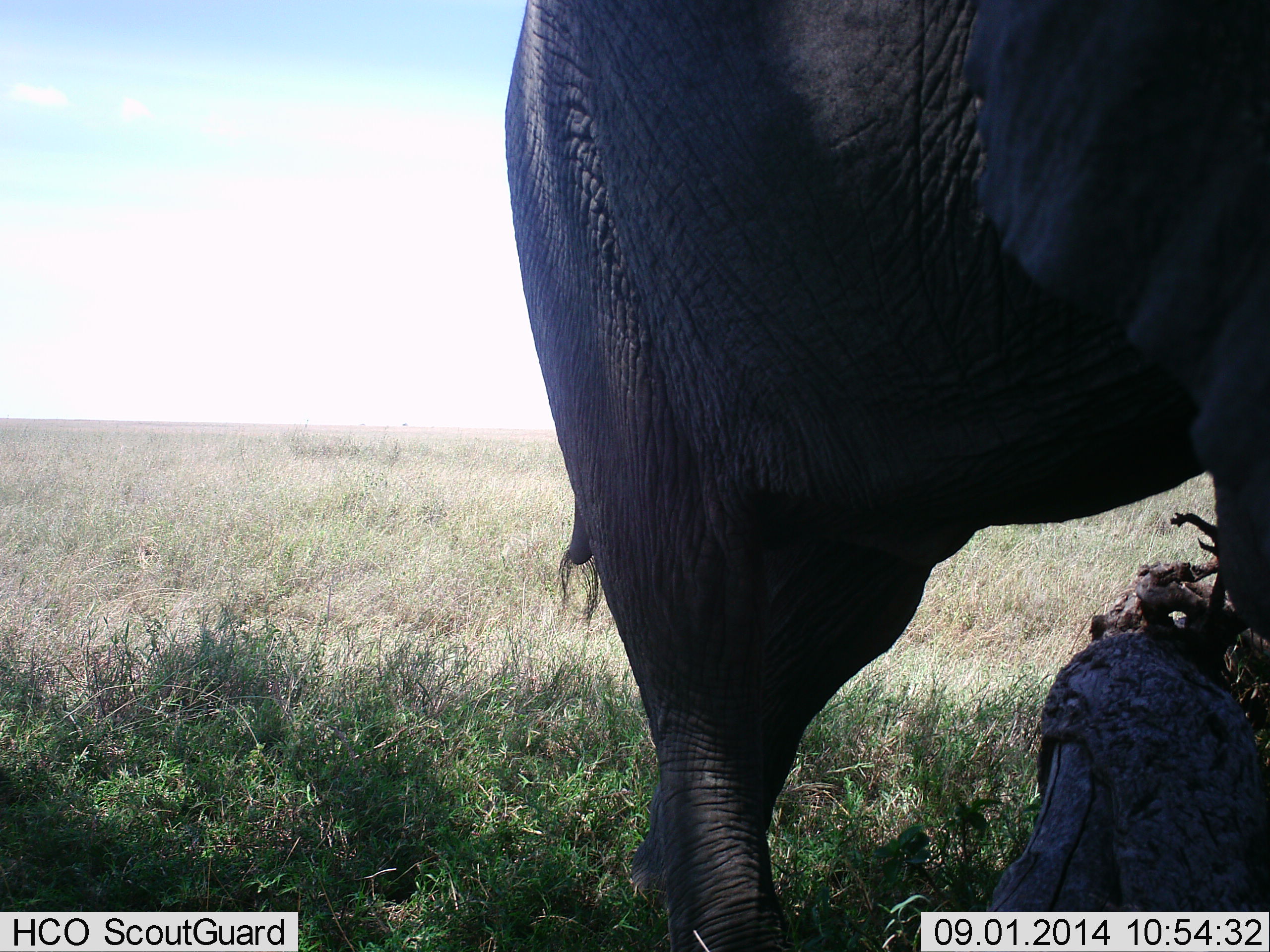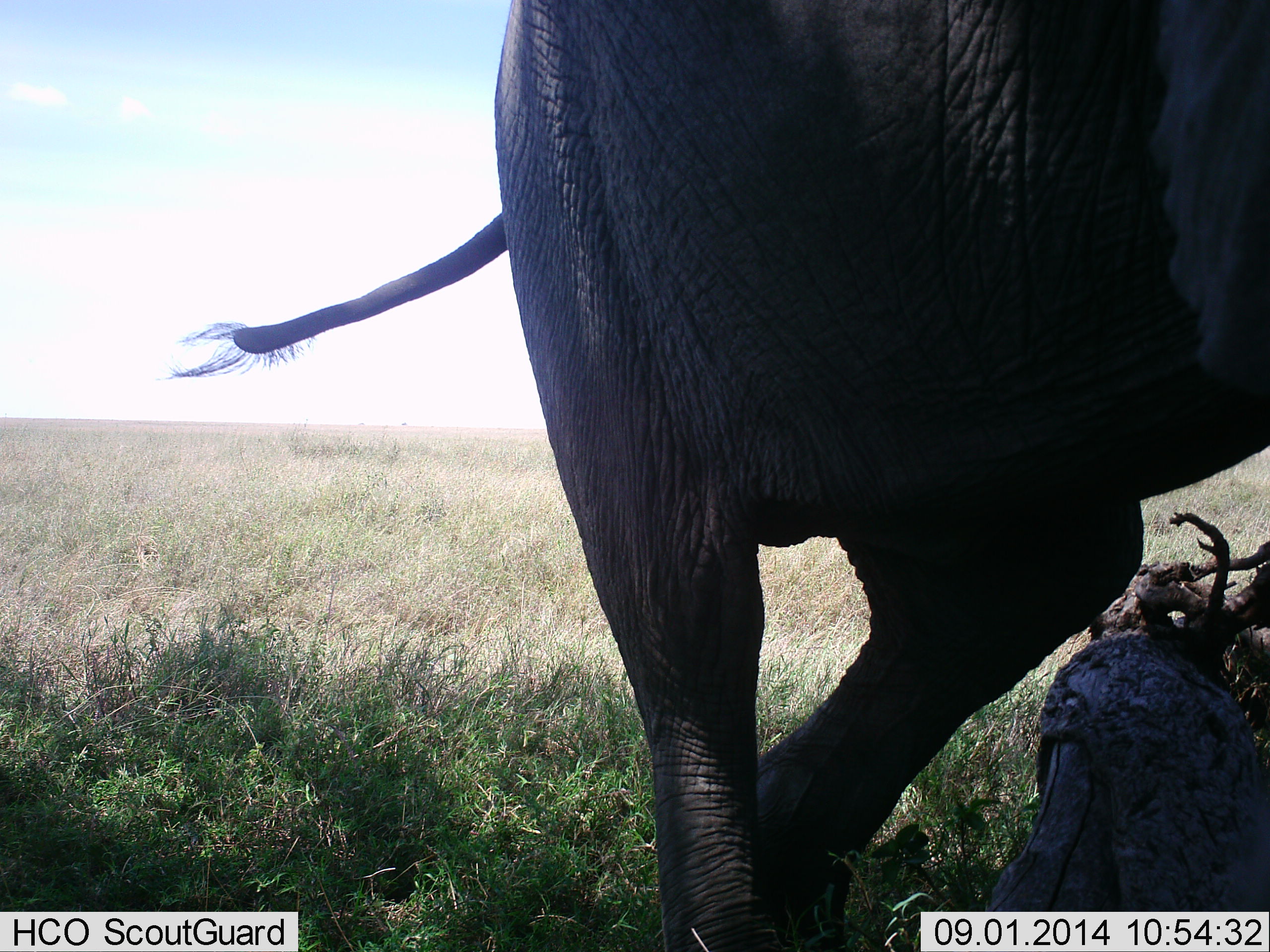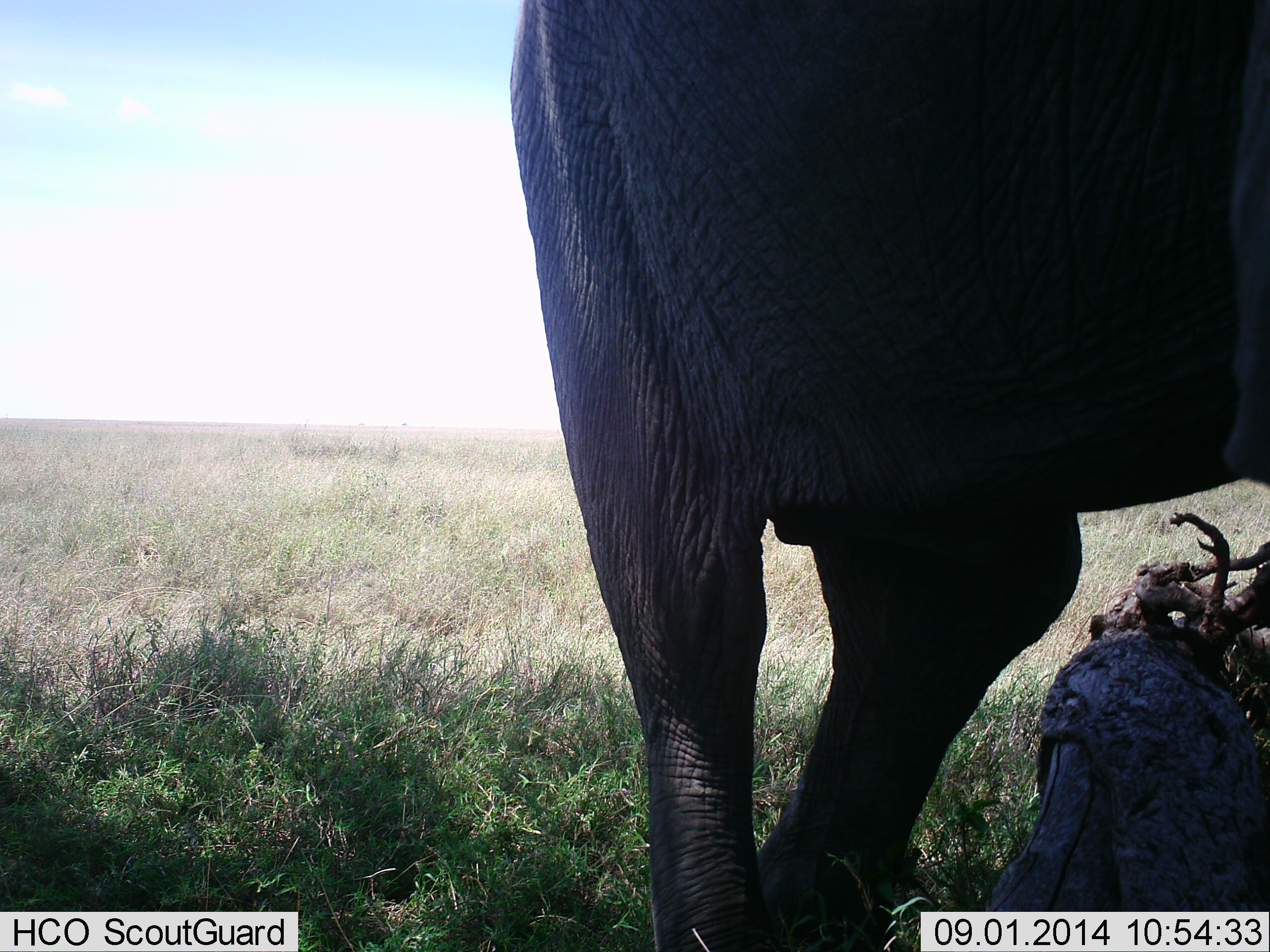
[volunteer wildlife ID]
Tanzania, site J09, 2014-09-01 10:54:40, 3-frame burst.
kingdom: Animalia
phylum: Chordata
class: Mammalia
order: Proboscidea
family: Elephantidae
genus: Loxodonta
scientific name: Loxodonta africana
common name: african bush elephant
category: elephant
Elephant (african bush elephant) (Loxodonta africana), count 1. Behavior (volunteer vote fractions): standing 50%, resting 0%, moving 50%, interacting 0%. Young present (vote fraction): 0%. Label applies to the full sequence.